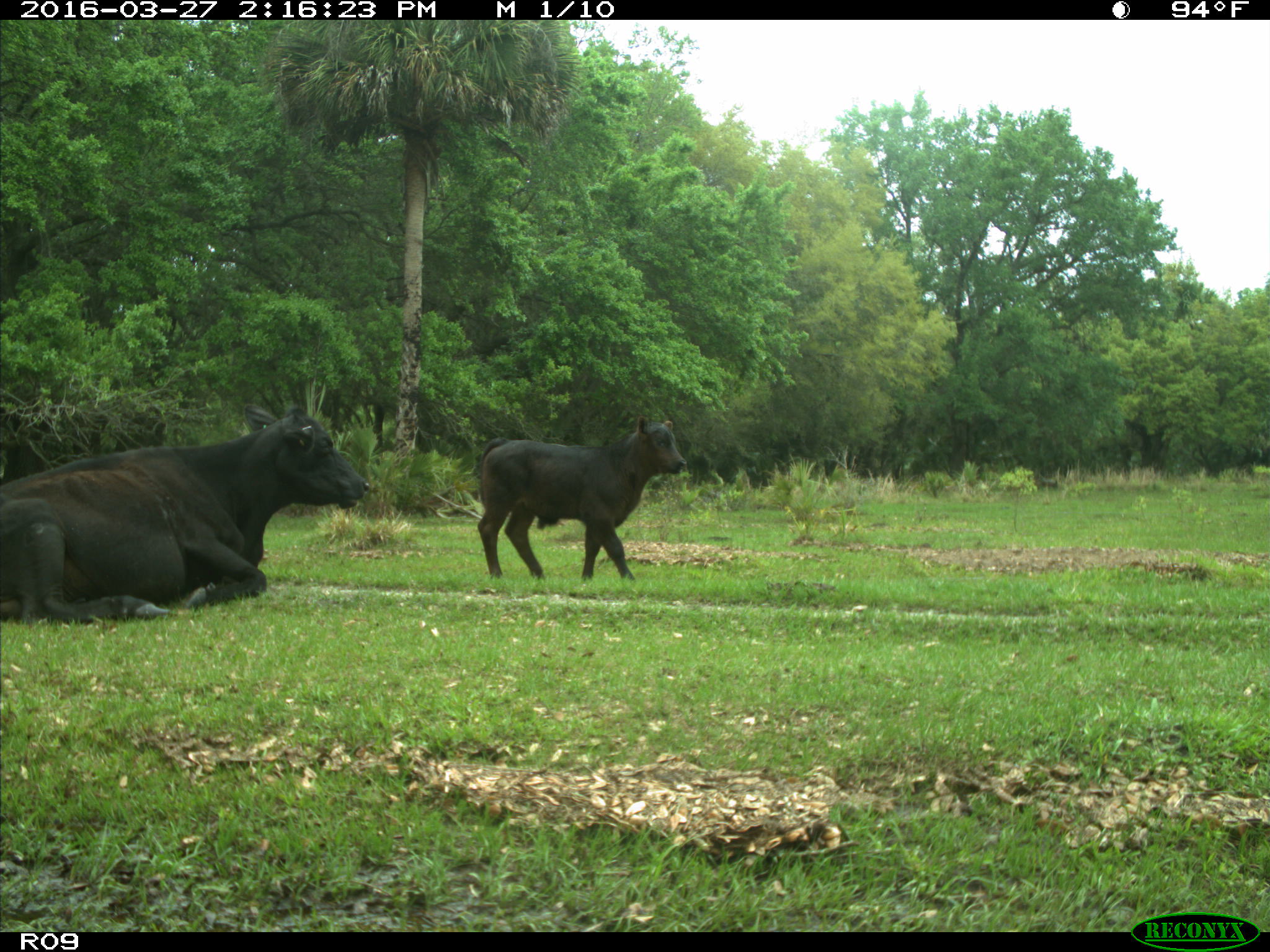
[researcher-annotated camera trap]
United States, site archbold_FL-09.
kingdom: Animalia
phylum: Chordata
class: Mammalia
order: Artiodactyla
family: Bovidae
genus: Bos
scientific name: Bos taurus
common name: domestic cow